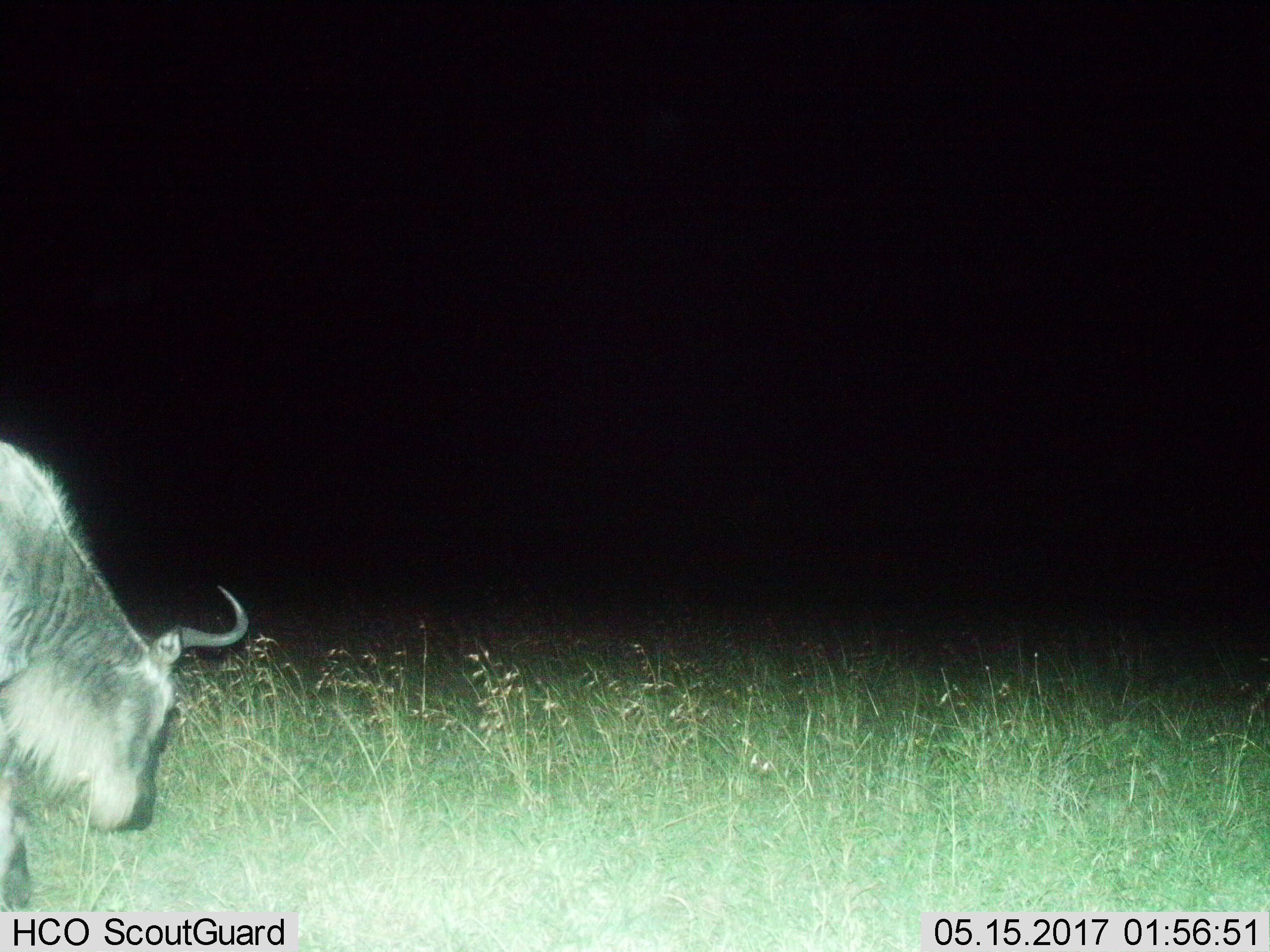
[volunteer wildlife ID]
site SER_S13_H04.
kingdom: Animalia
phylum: Chordata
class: Mammalia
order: Artiodactyla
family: Bovidae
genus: Connochaetes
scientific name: Connochaetes taurinus taurinus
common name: blue wildebeest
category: wildebeestblue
Wildebeestblue (blue wildebeest) (Connochaetes taurinus taurinus), count 1. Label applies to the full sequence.